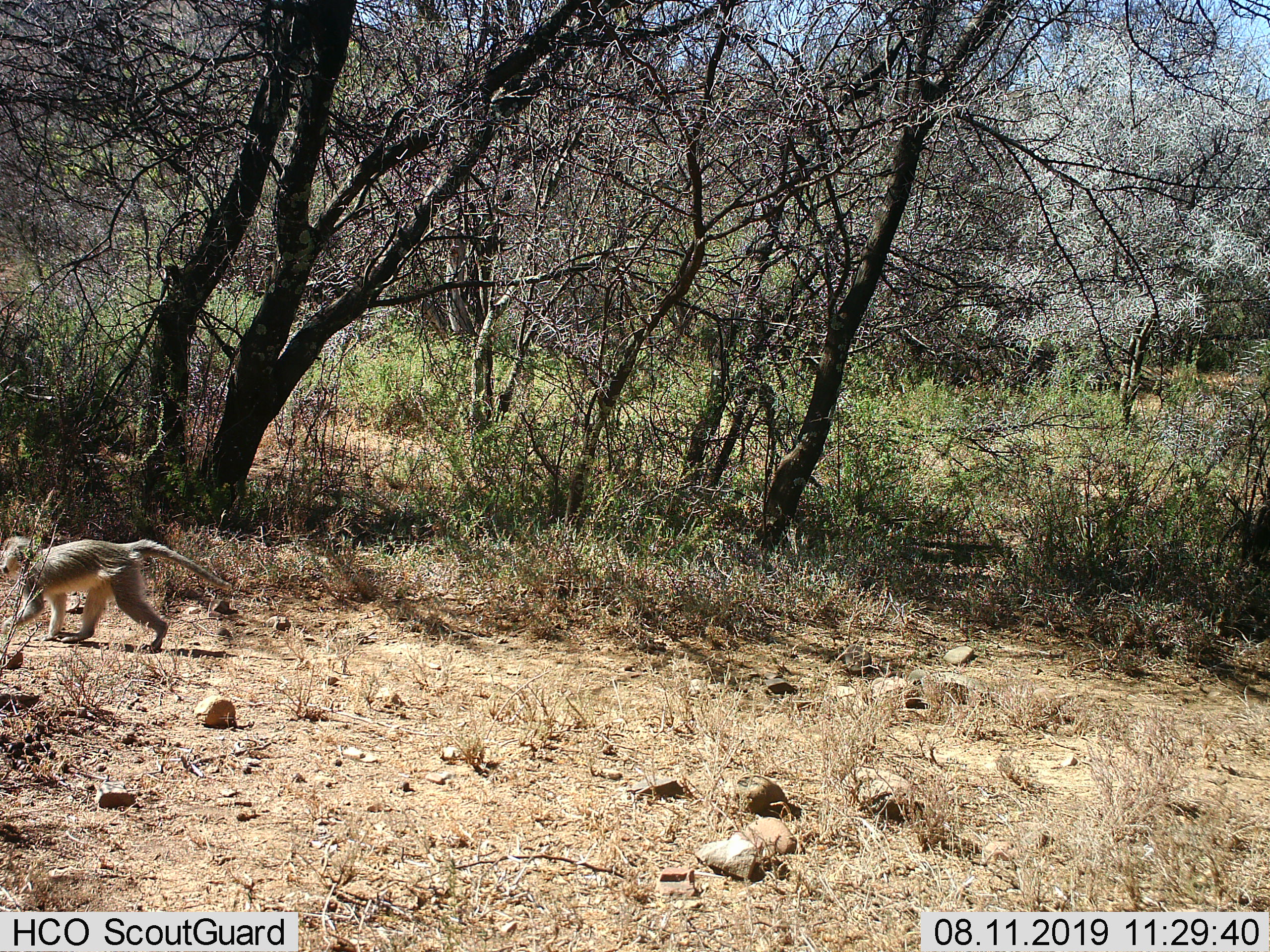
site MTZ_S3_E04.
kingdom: Animalia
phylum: Chordata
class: Mammalia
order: Primates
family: Cercopithecidae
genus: Chlorocebus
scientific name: Chlorocebus pygerythrus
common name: vervet monkey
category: monkeyvervet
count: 1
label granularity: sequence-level